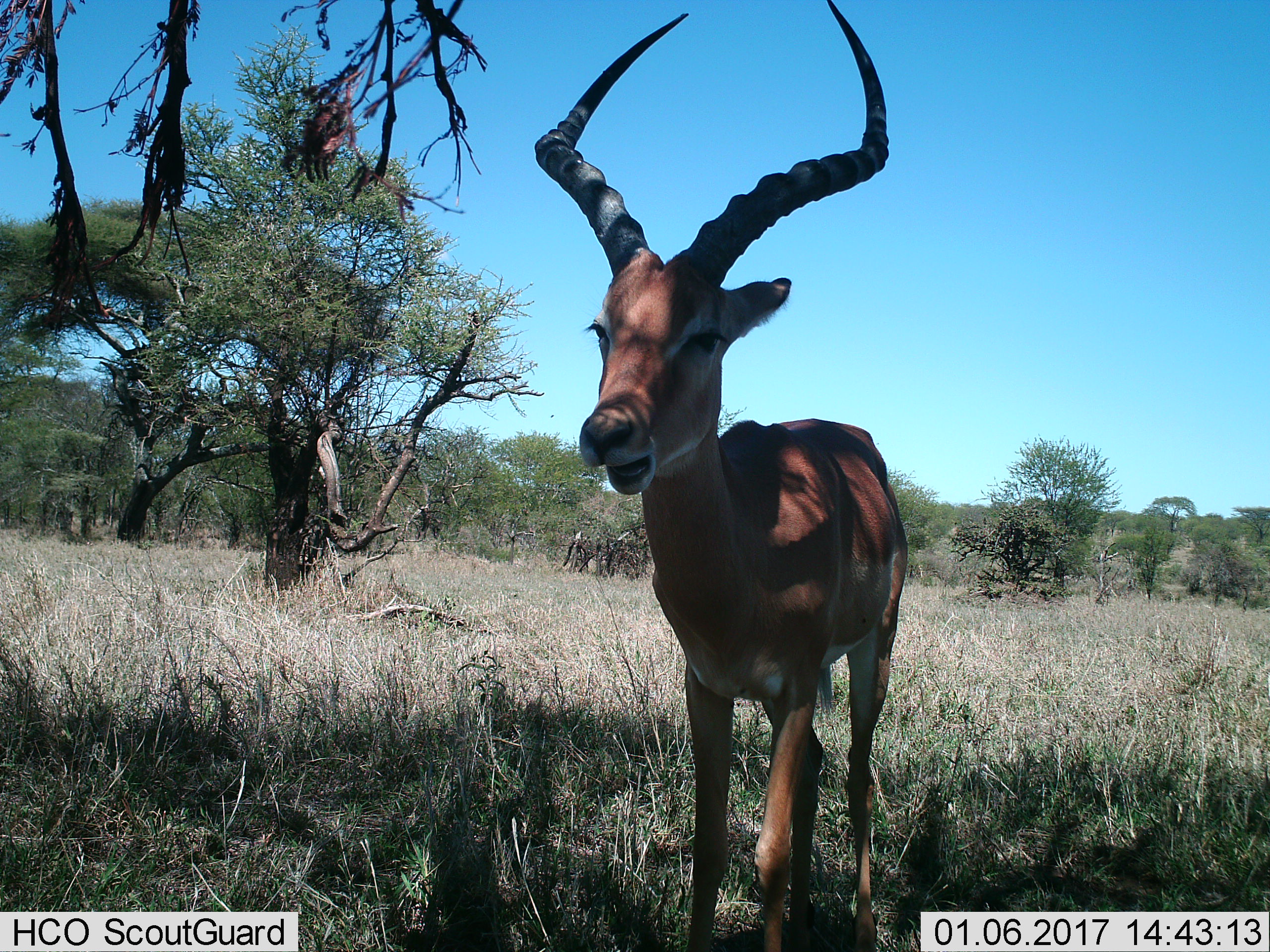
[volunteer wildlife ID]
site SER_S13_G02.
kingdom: Animalia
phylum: Chordata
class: Mammalia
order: Artiodactyla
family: Bovidae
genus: Aepyceros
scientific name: Aepyceros melampus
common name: impala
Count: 1.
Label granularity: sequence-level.